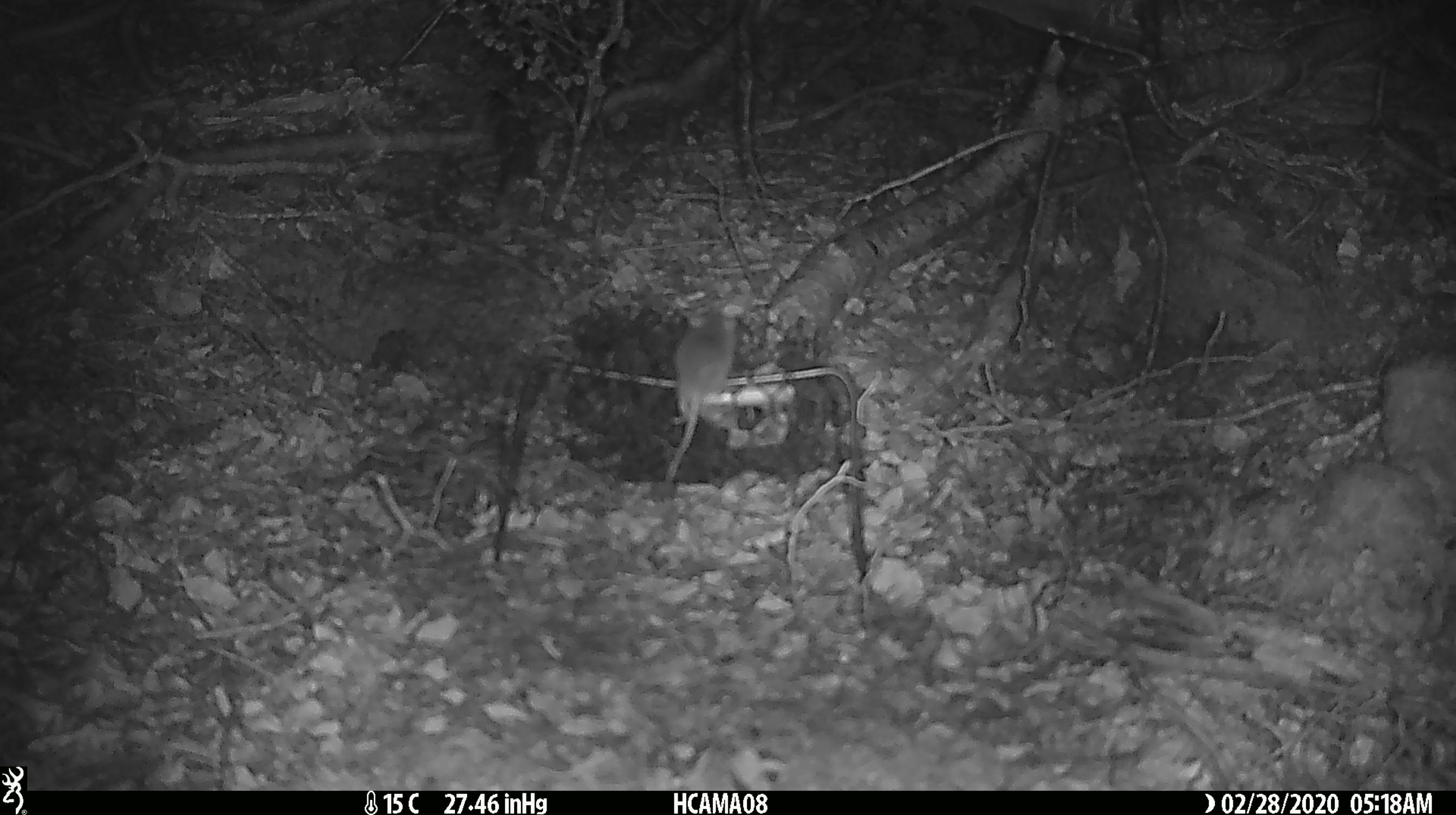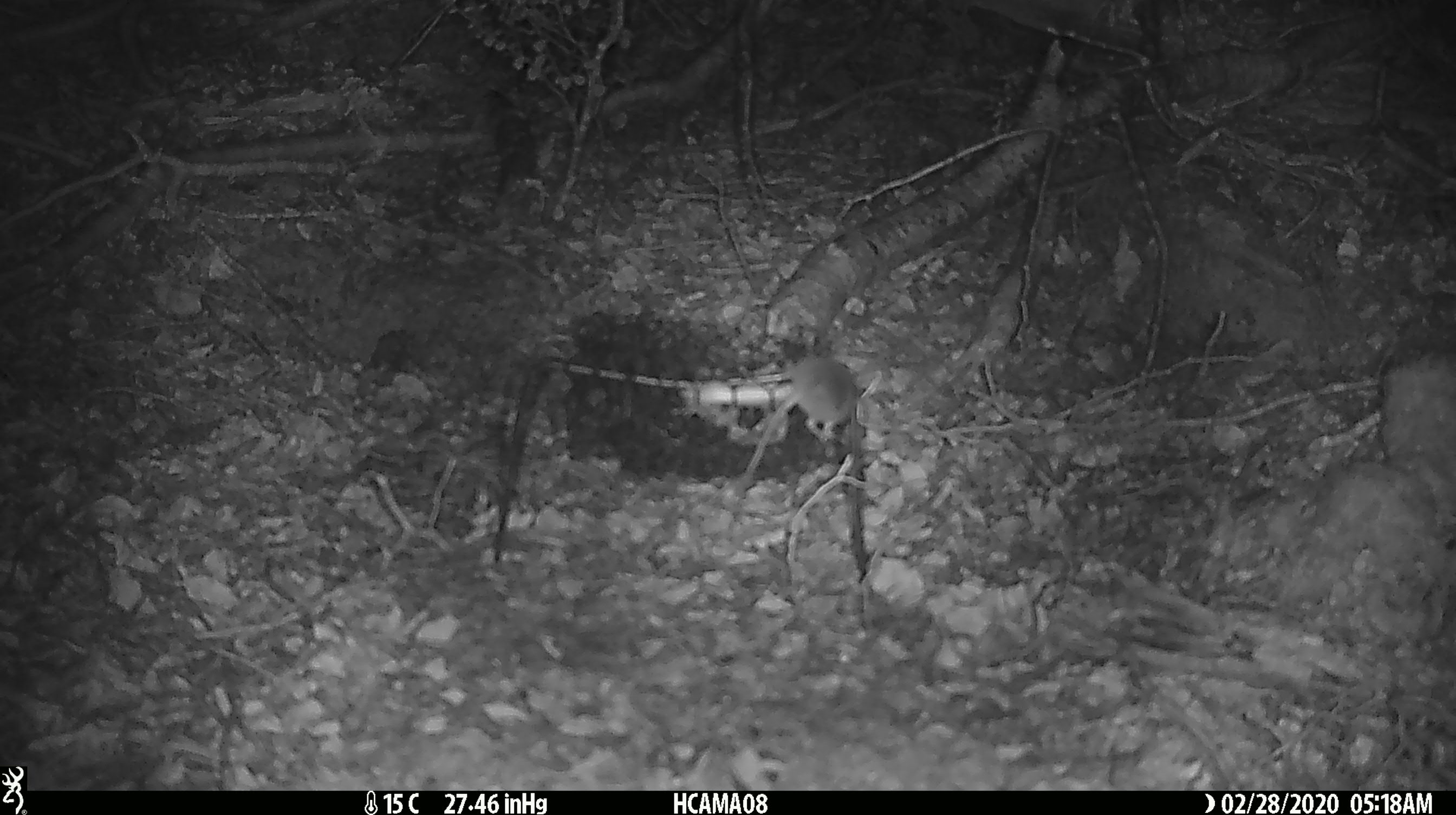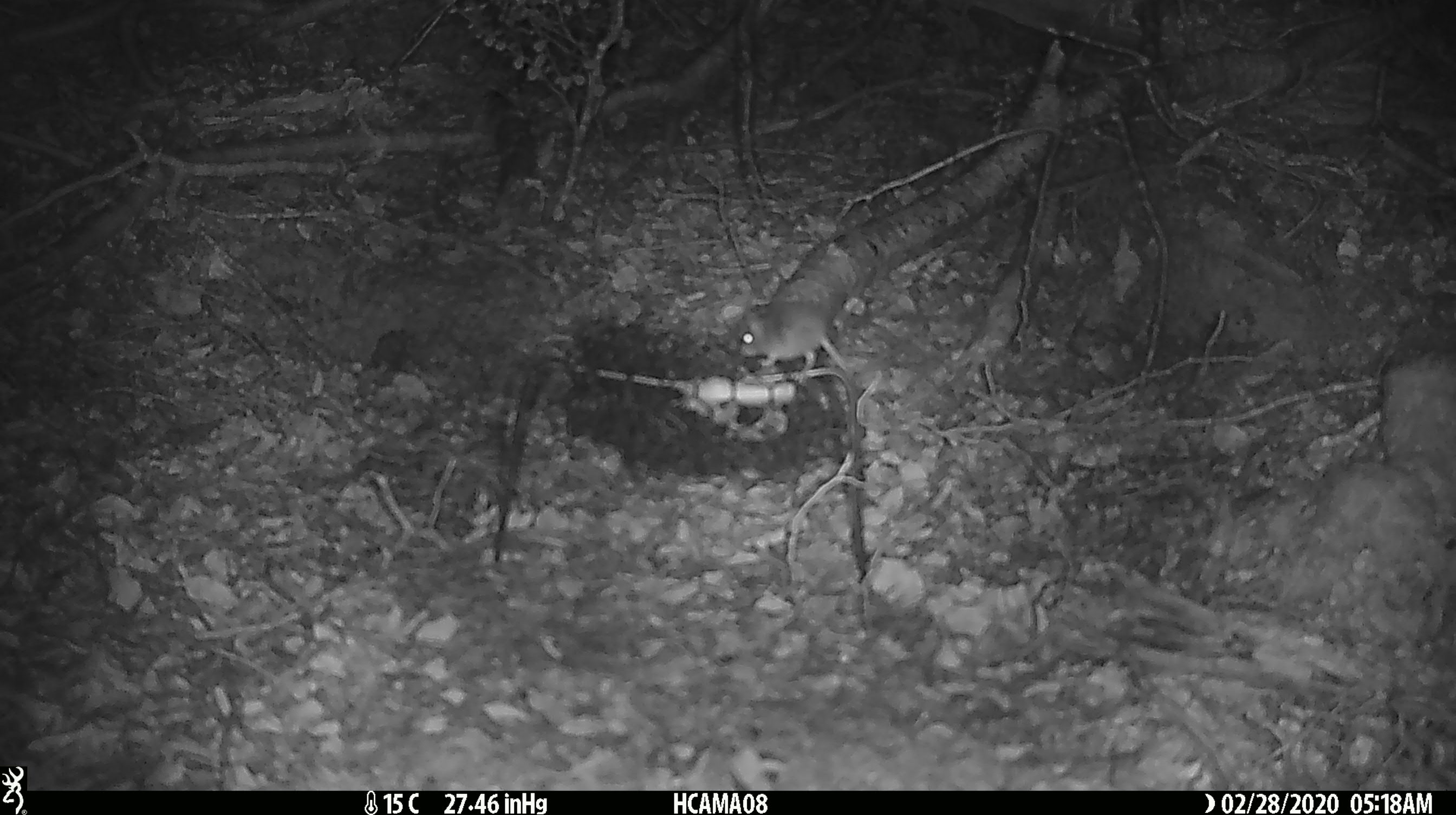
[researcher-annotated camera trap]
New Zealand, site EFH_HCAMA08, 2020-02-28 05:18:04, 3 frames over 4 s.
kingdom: Animalia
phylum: Chordata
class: Mammalia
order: Rodentia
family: Muridae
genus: Mus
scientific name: Mus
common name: mouse